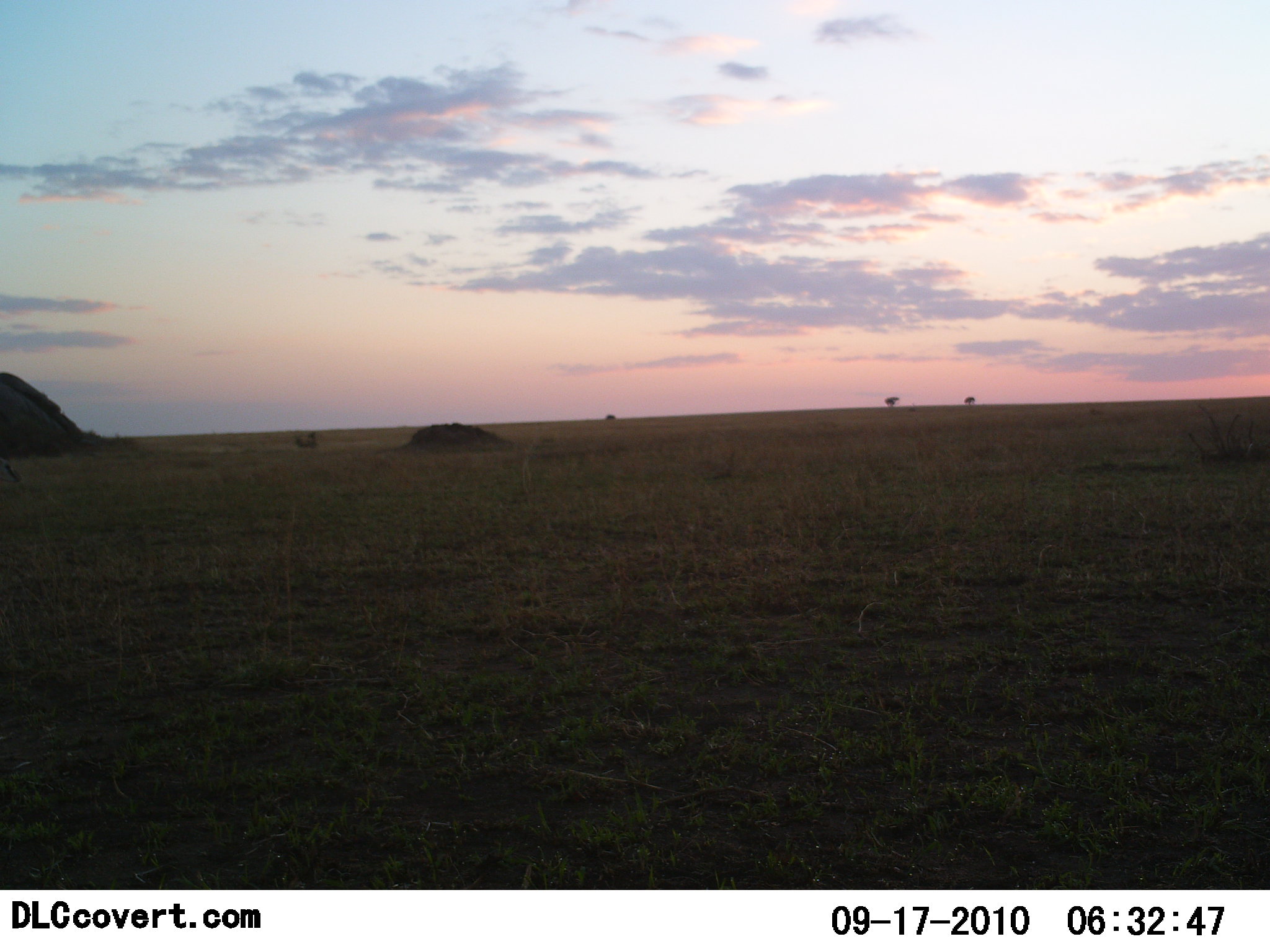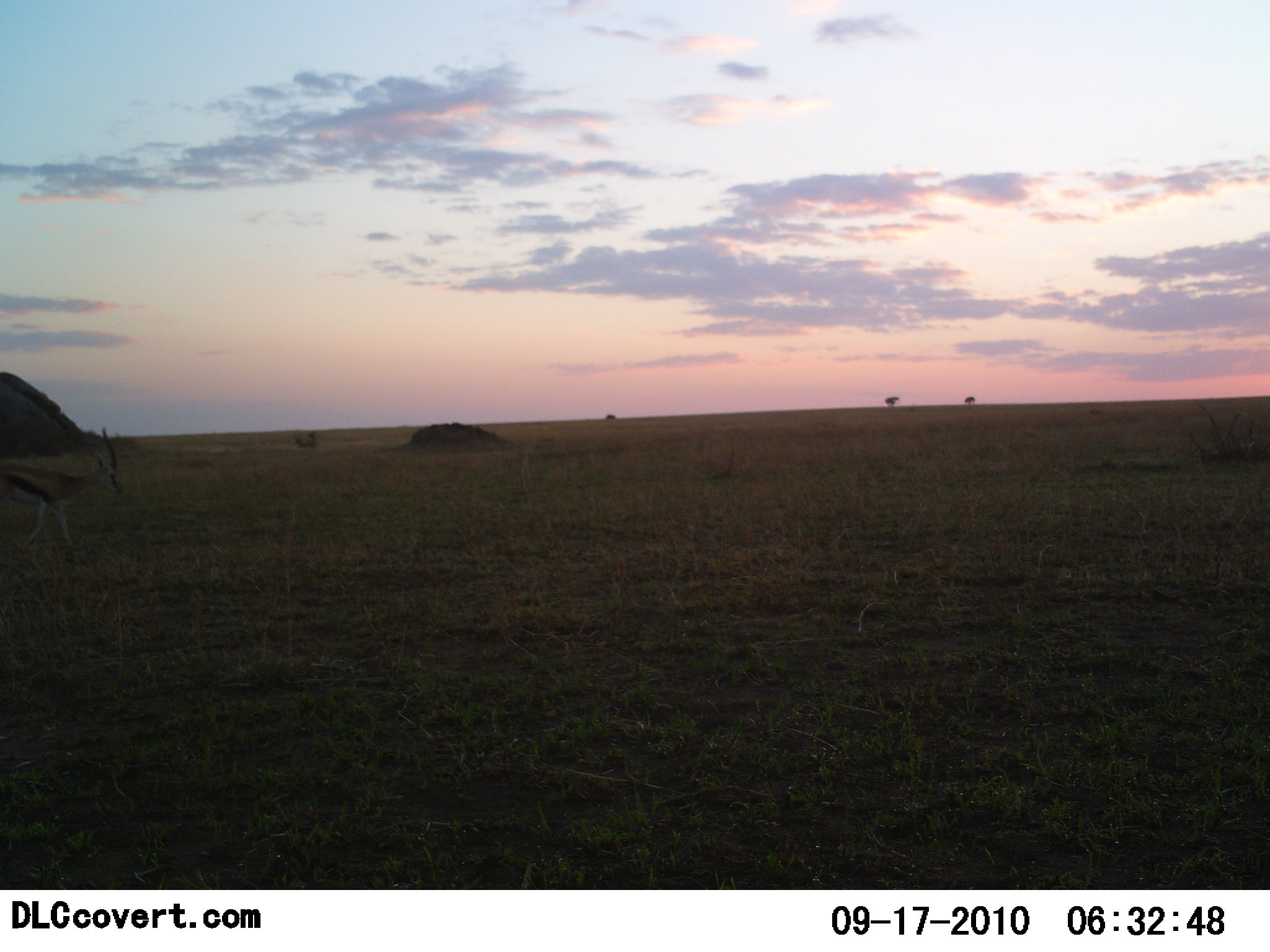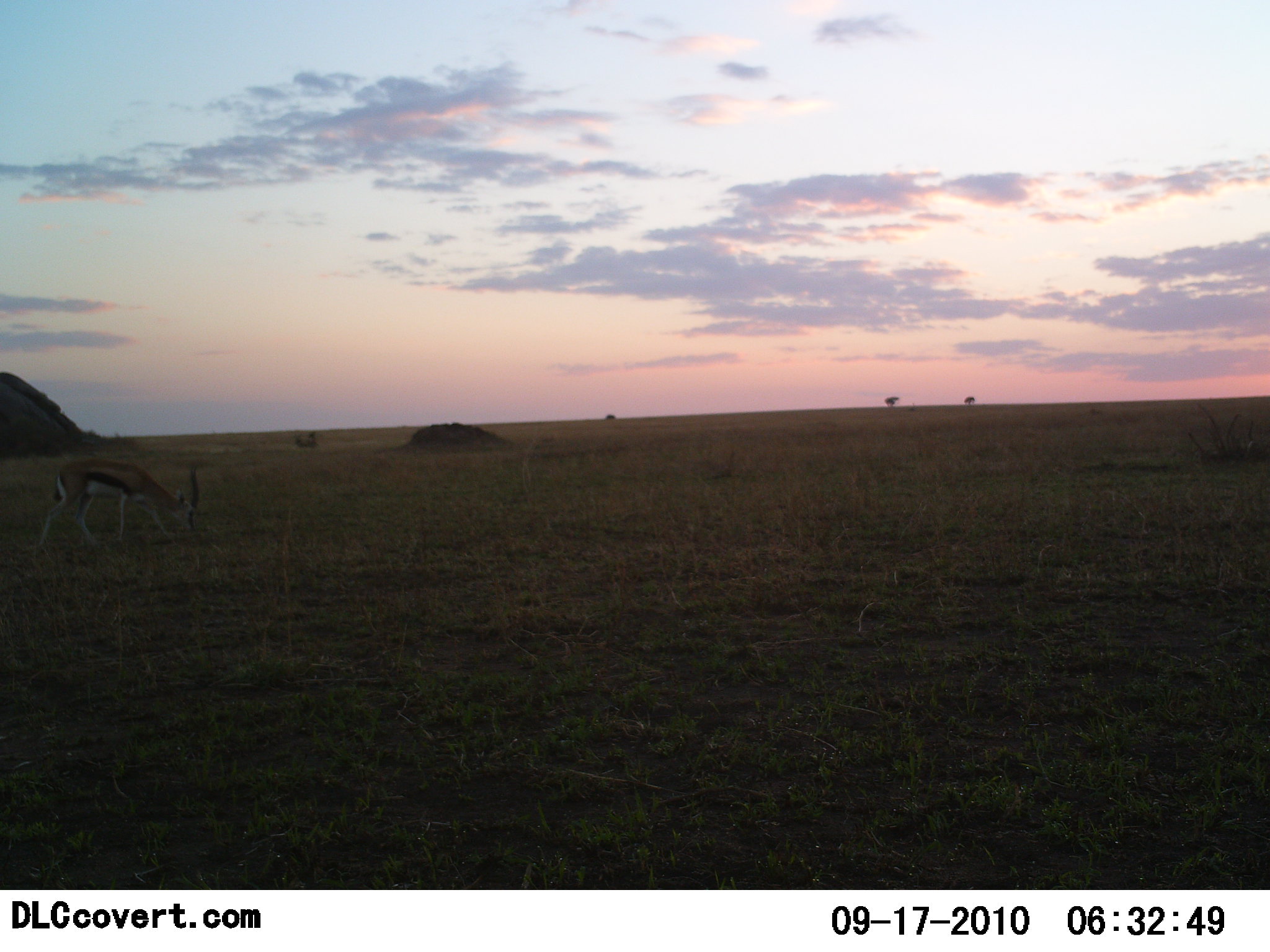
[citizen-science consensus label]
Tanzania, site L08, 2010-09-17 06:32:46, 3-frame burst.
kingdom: Animalia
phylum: Chordata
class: Mammalia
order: Artiodactyla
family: Bovidae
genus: Eudorcas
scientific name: Eudorcas thomsonii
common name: thomson's gazelle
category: gazellethomsons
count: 1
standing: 18%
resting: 0%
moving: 73%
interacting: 0%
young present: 0%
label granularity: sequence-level